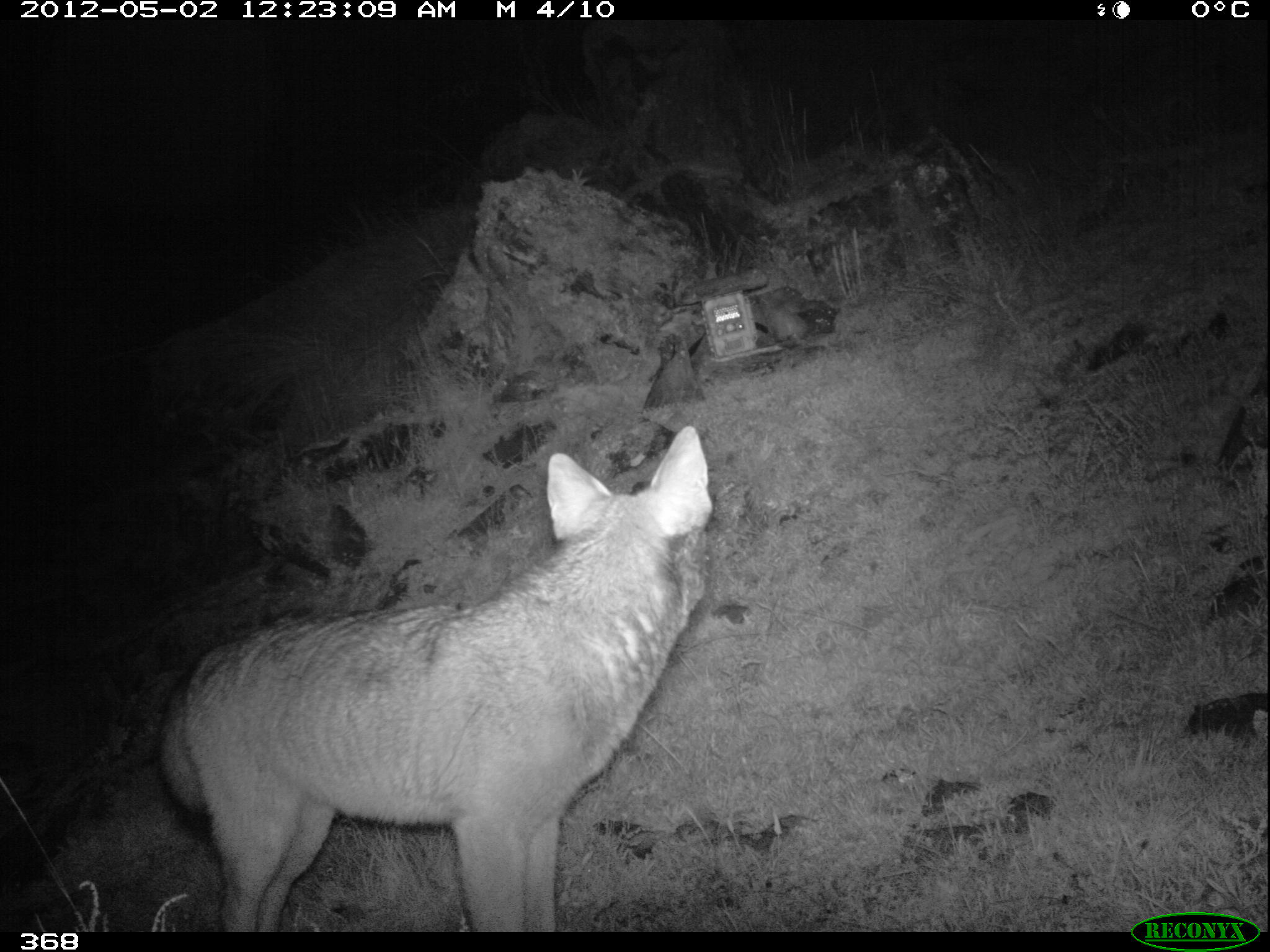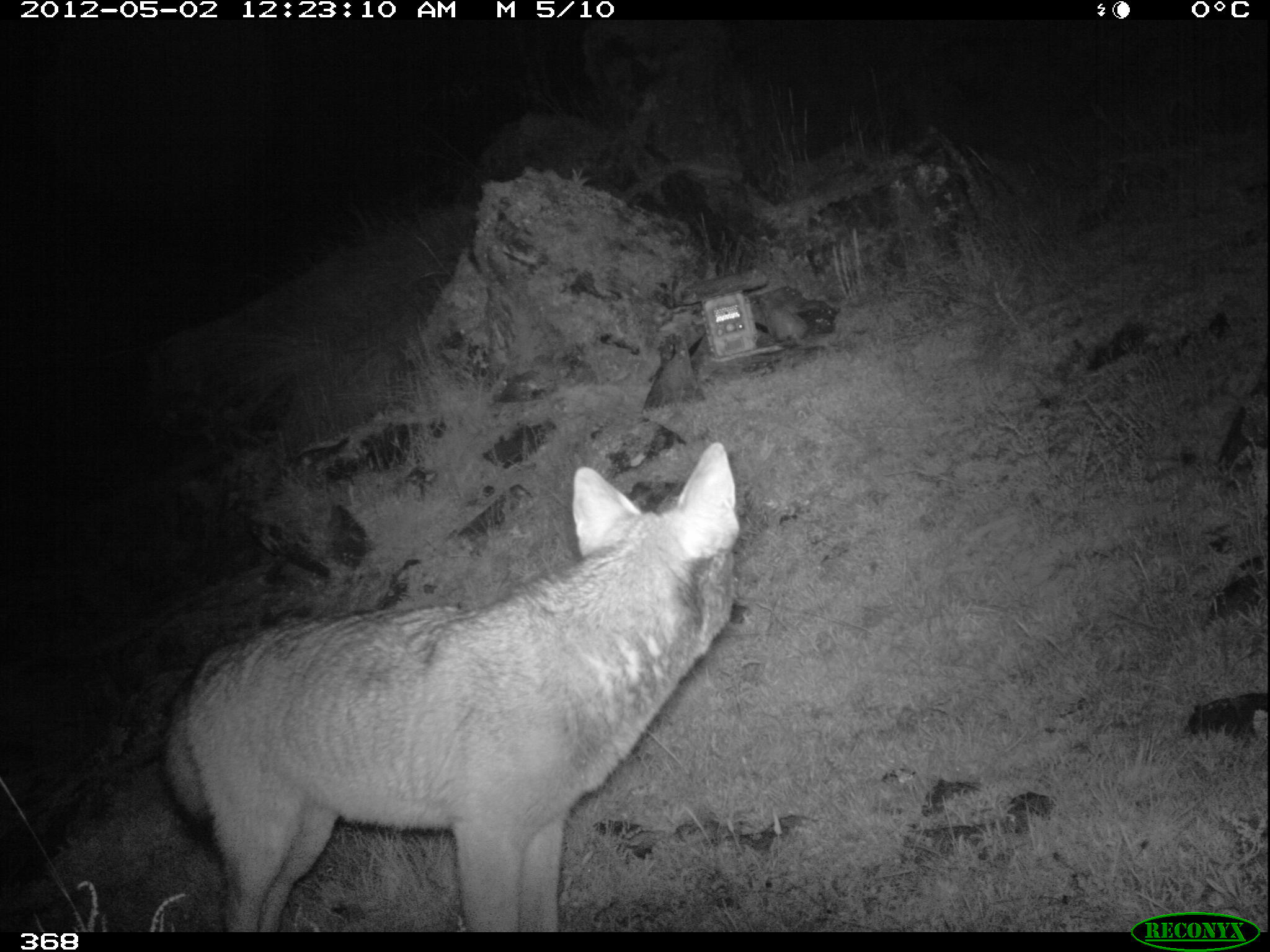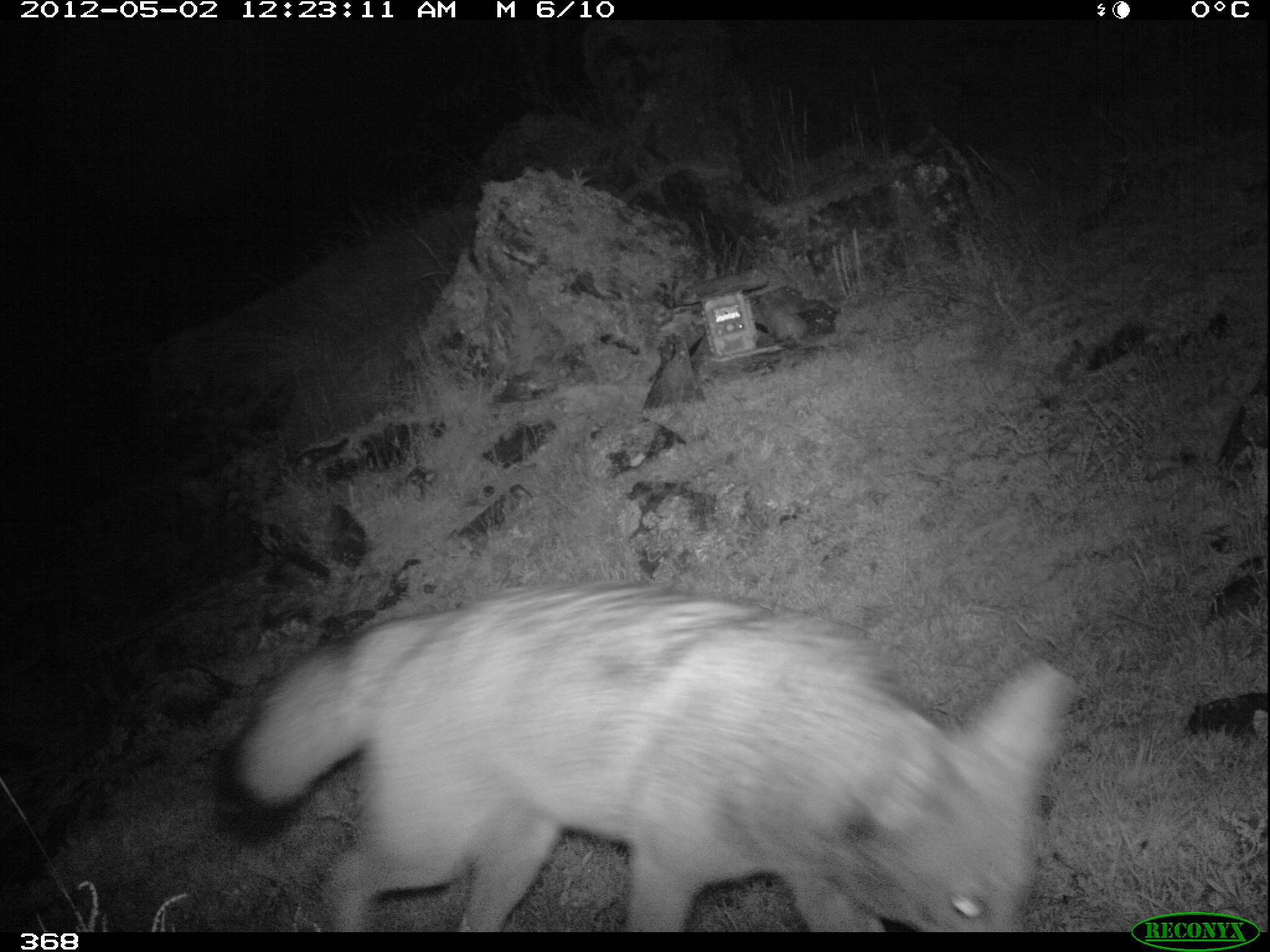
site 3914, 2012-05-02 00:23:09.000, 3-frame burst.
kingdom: Animalia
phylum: Chordata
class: Mammalia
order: Carnivora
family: Canidae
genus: Lycalopex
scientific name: Lycalopex culpaeus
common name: culpeo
Lycalopex culpaeus (culpeo).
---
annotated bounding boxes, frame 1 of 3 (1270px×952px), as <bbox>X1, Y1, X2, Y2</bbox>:
lycalopex culpaeus: <bbox>156, 424, 710, 932</bbox>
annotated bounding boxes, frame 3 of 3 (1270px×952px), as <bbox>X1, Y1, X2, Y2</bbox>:
lycalopex culpaeus: <bbox>202, 581, 1077, 932</bbox>